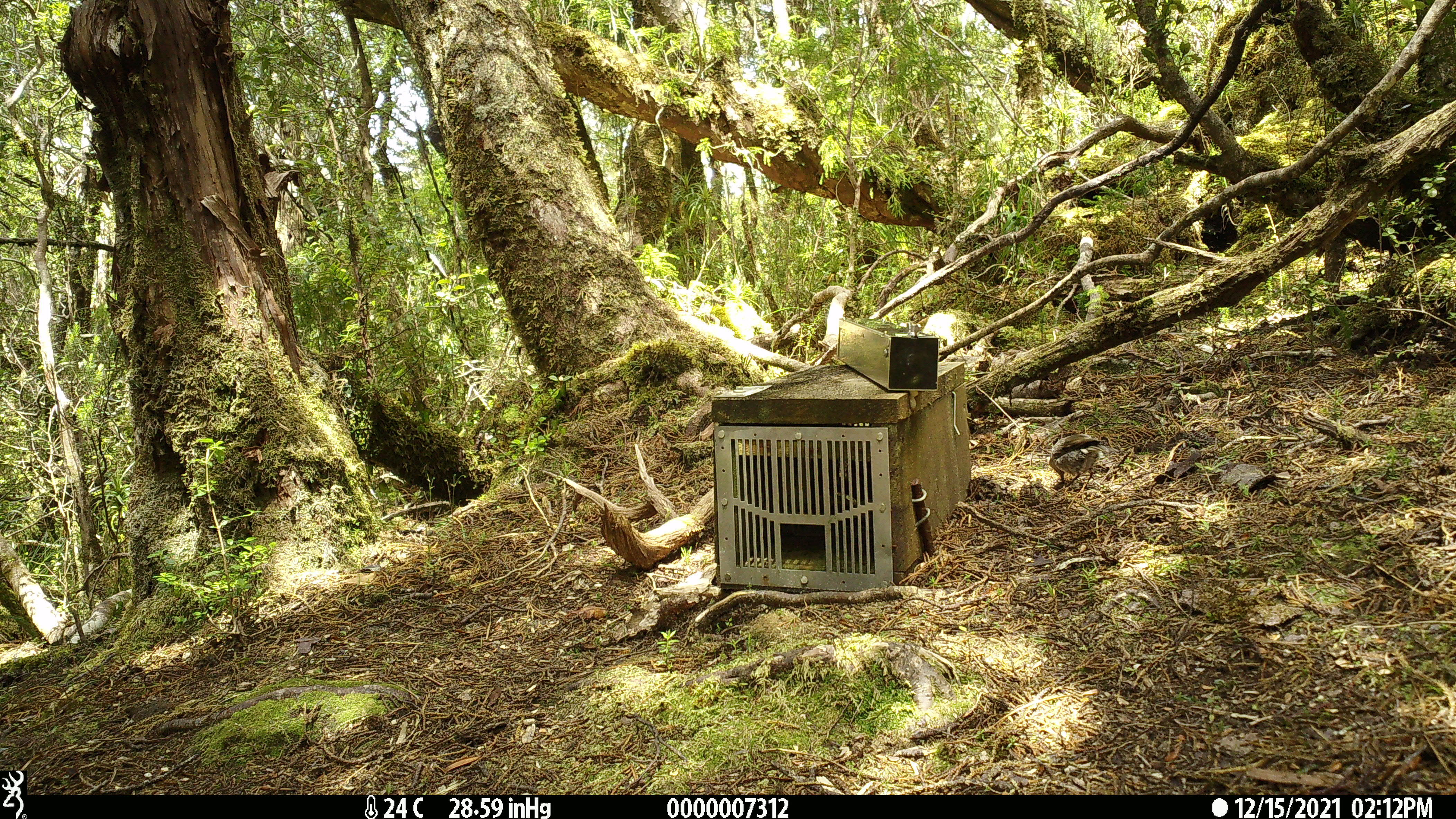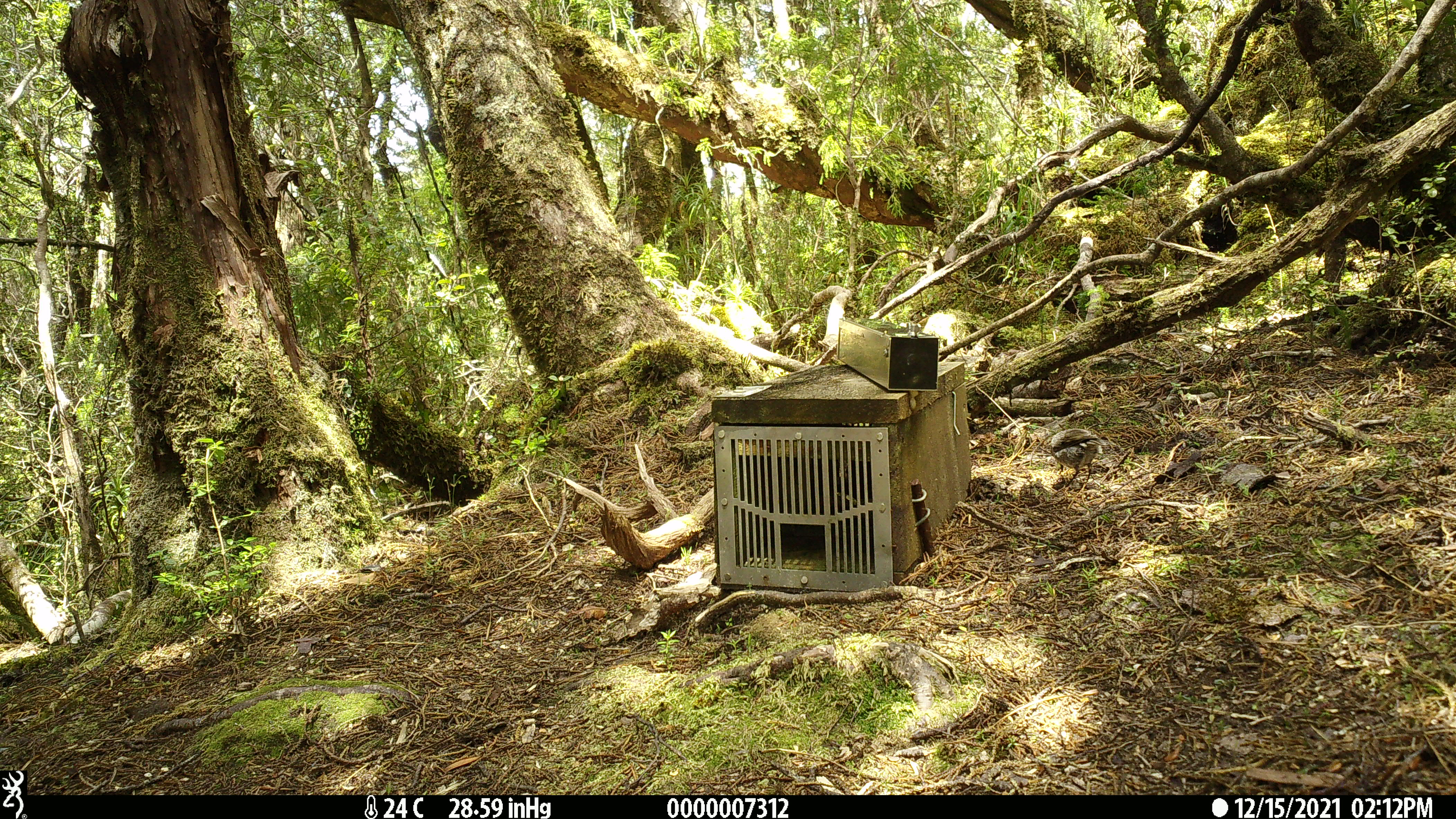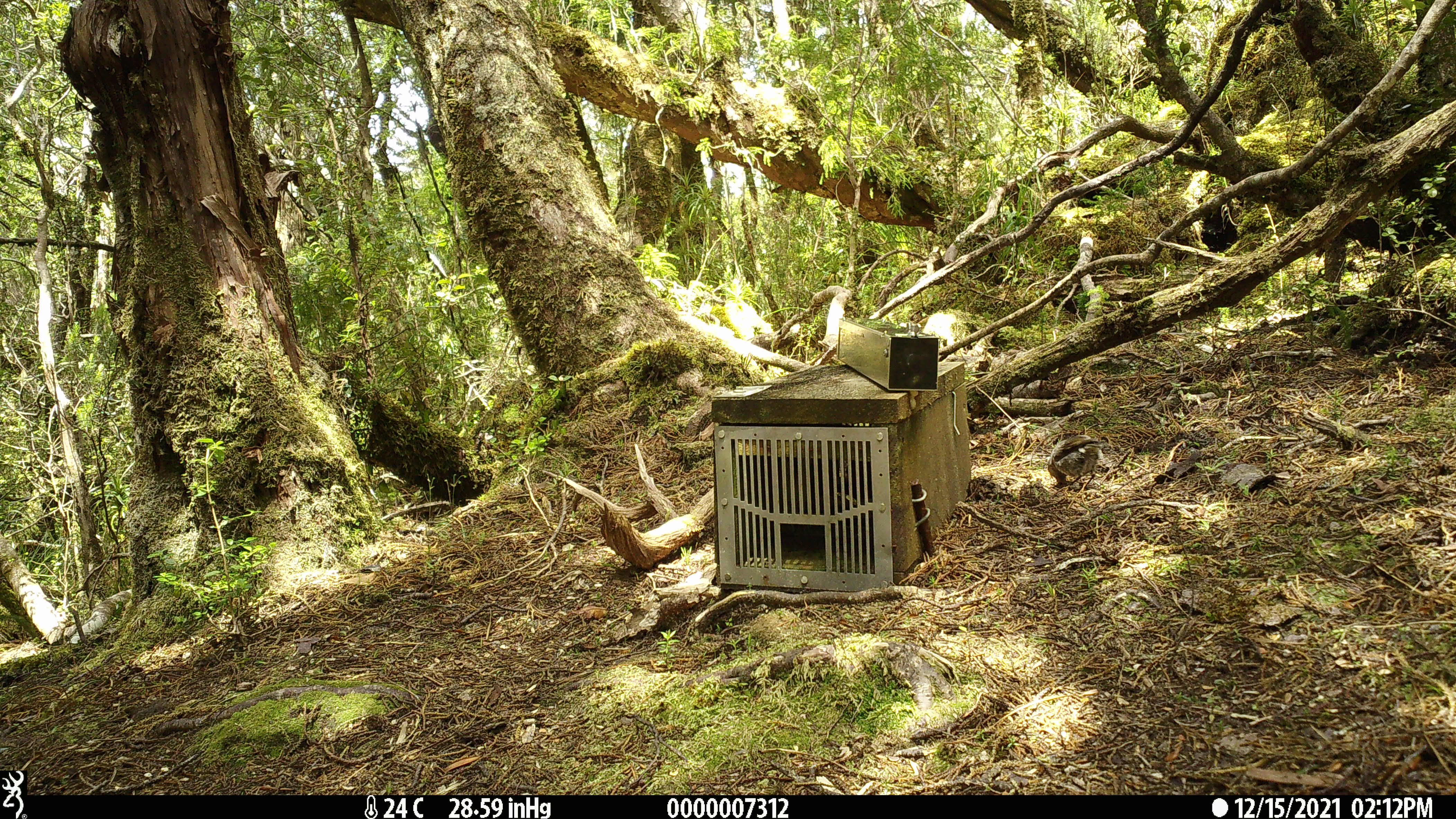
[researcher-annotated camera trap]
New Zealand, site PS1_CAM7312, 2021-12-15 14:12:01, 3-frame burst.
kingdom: Animalia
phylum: Chordata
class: Aves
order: Passeriformes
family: Petroicidae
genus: Petroica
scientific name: Petroica australis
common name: new zealand robin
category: robin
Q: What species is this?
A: Robin (new zealand robin) (Petroica australis).